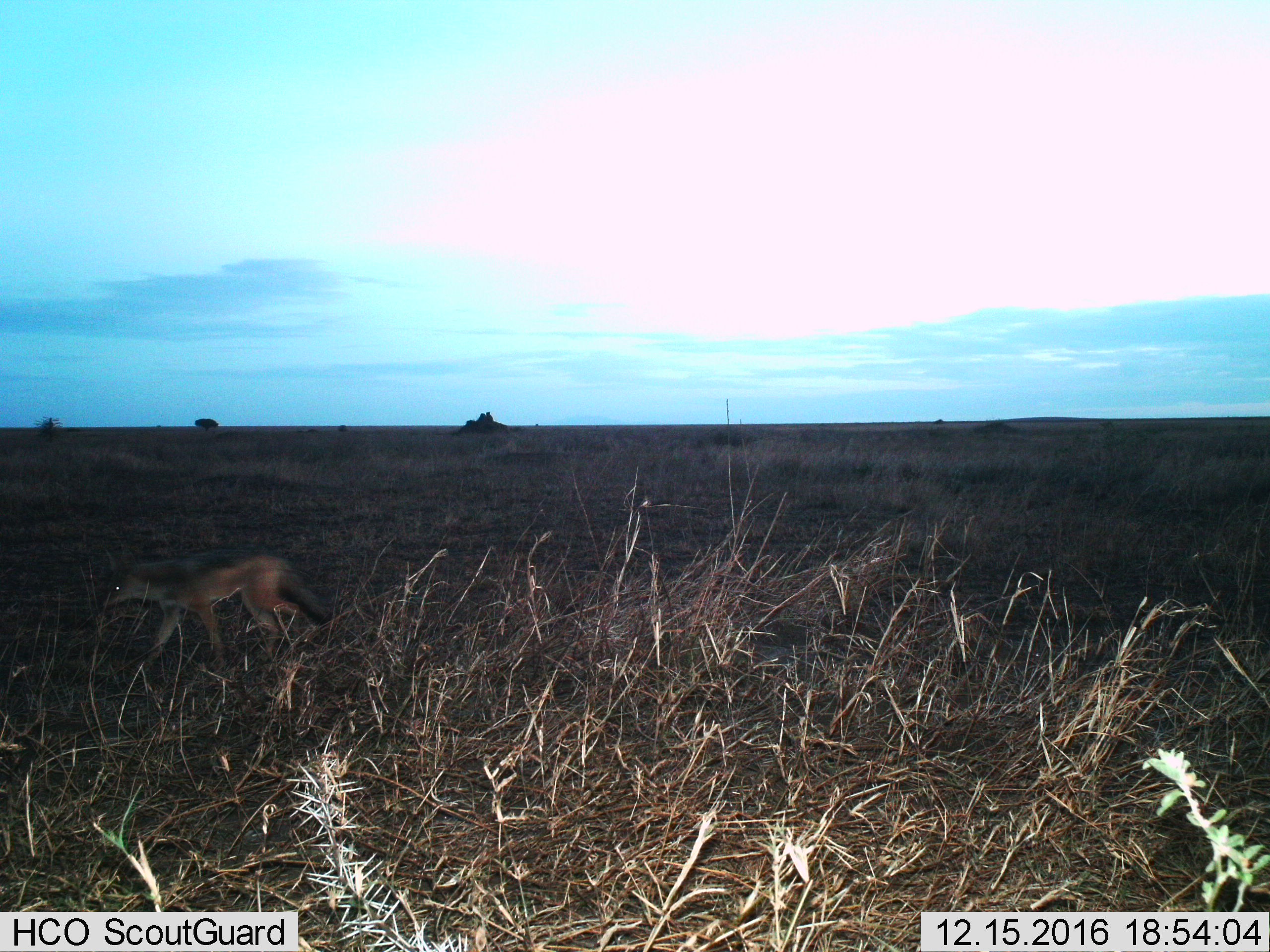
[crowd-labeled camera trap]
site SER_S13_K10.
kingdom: Animalia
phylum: Chordata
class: Mammalia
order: Carnivora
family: Canidae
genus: Lupulella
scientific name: Lupulella mesomelas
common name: black-backed jackal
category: jackalblackbacked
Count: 1.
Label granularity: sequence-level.